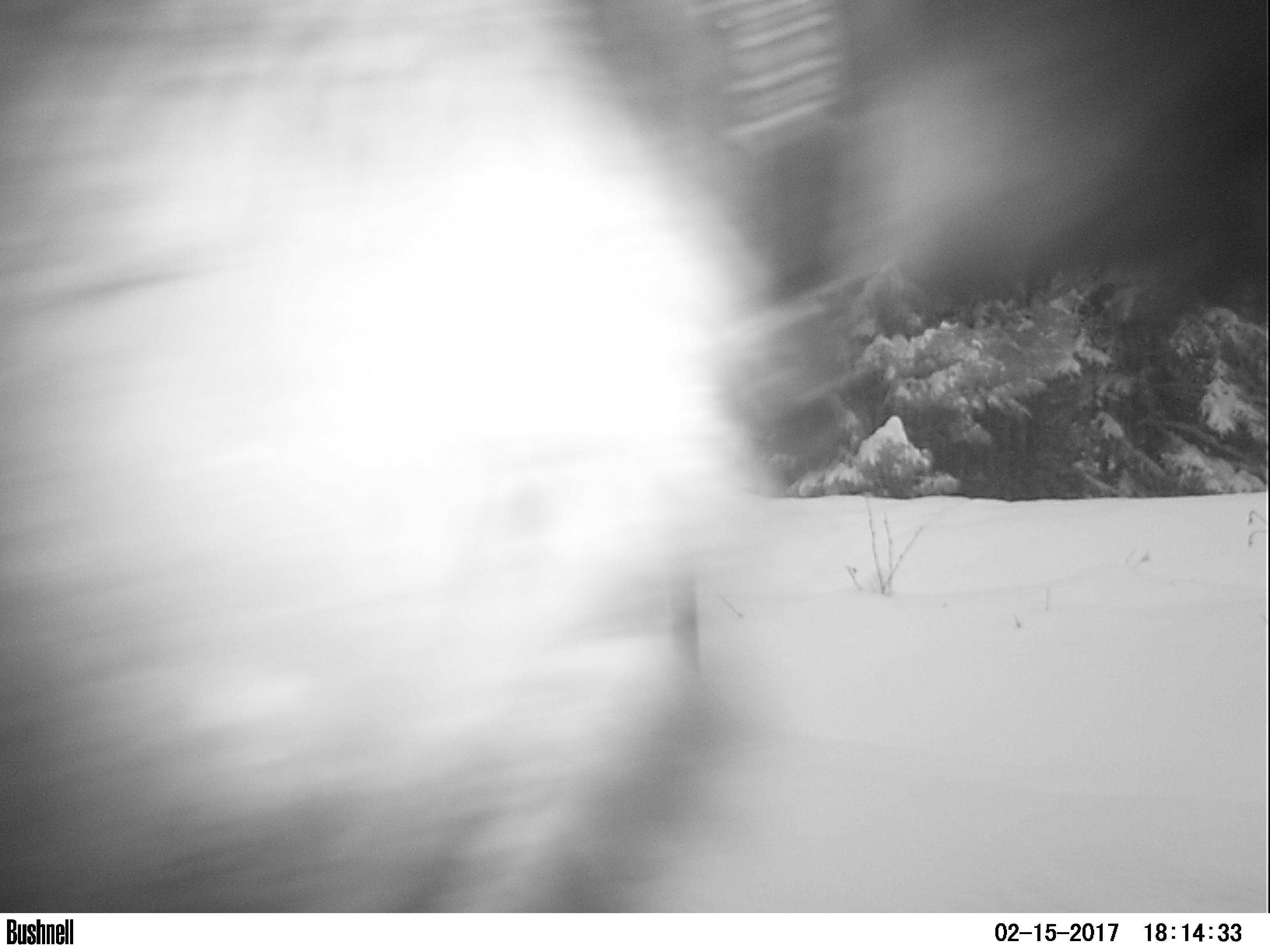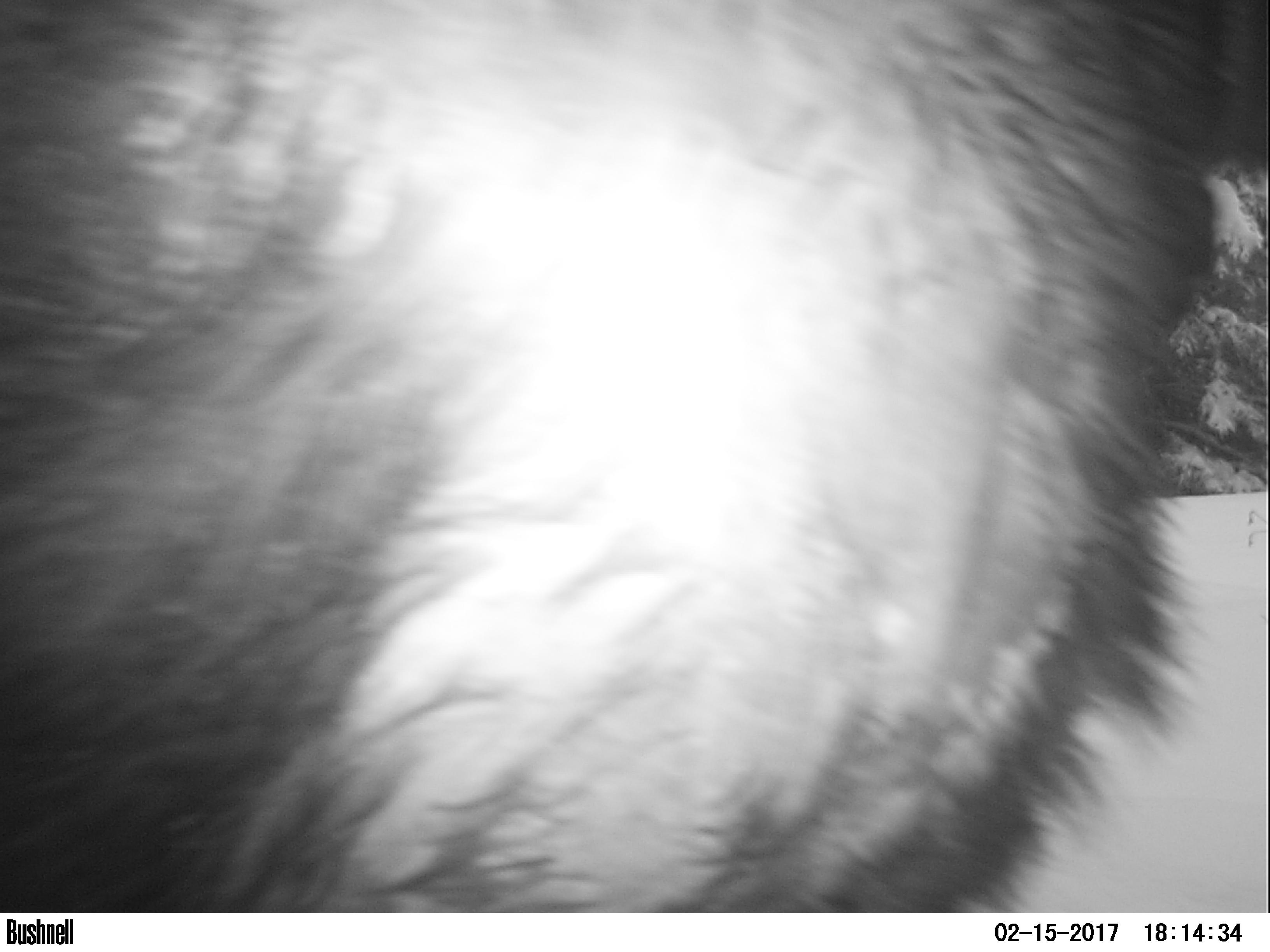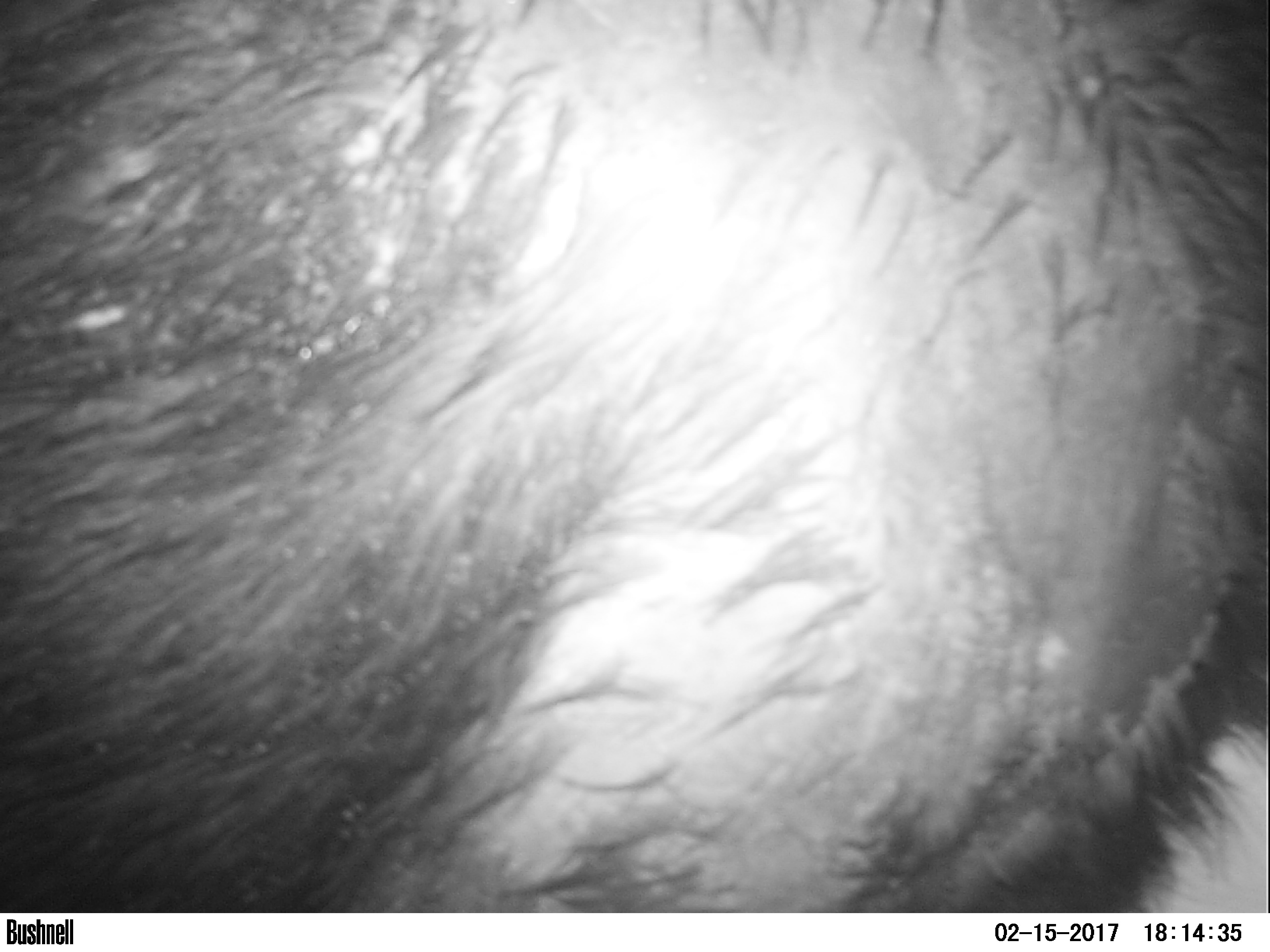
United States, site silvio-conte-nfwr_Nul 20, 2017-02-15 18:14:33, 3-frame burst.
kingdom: Animalia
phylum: Chordata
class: Mammalia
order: Artiodactyla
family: Cervidae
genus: Alces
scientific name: Alces alces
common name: moose